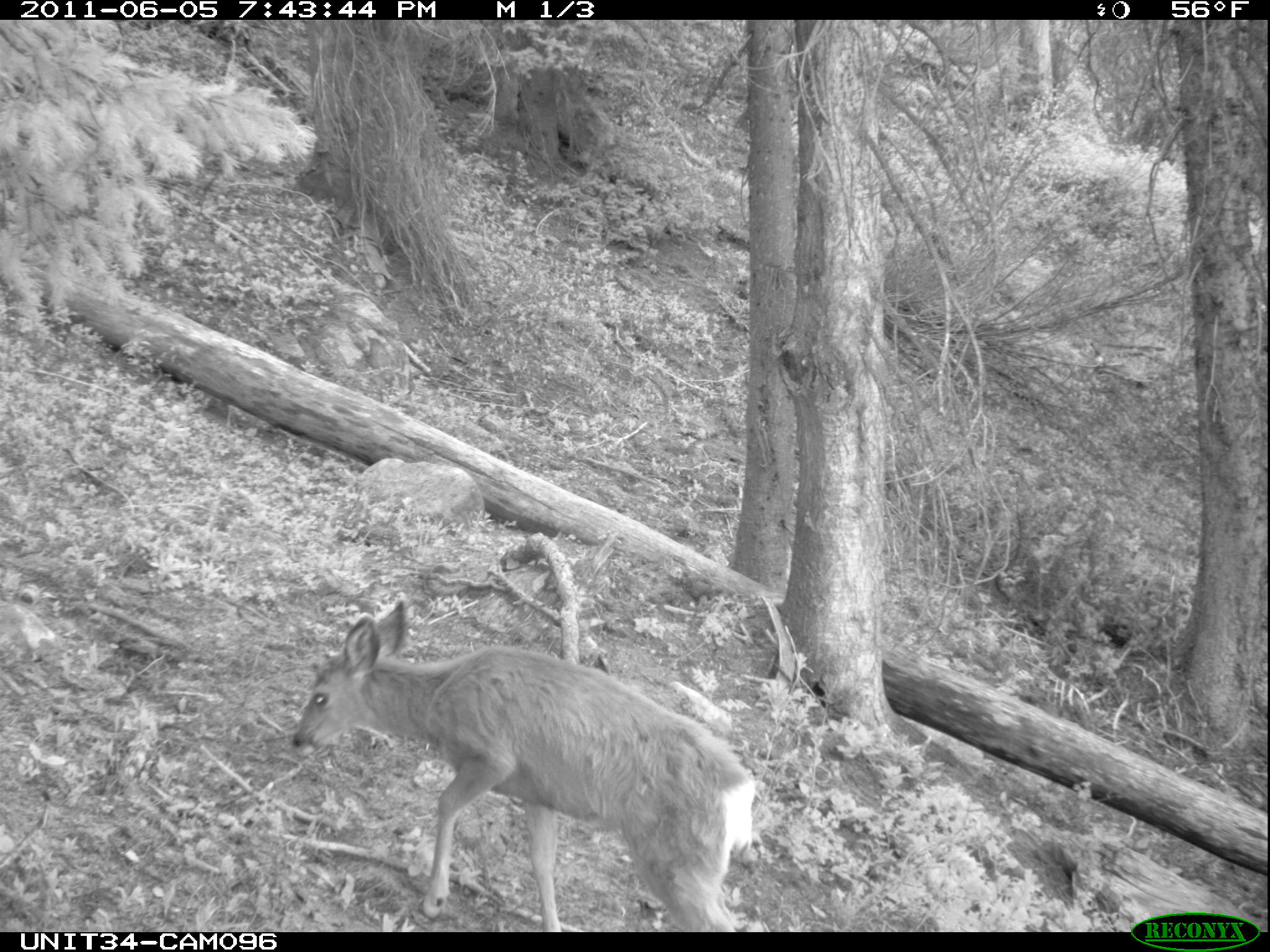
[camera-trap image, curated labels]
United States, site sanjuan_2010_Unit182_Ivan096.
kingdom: Animalia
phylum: Chordata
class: Mammalia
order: Artiodactyla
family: Cervidae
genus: Odocoileus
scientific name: Odocoileus hemionus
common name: mule deer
Odocoileus hemionus (mule deer).